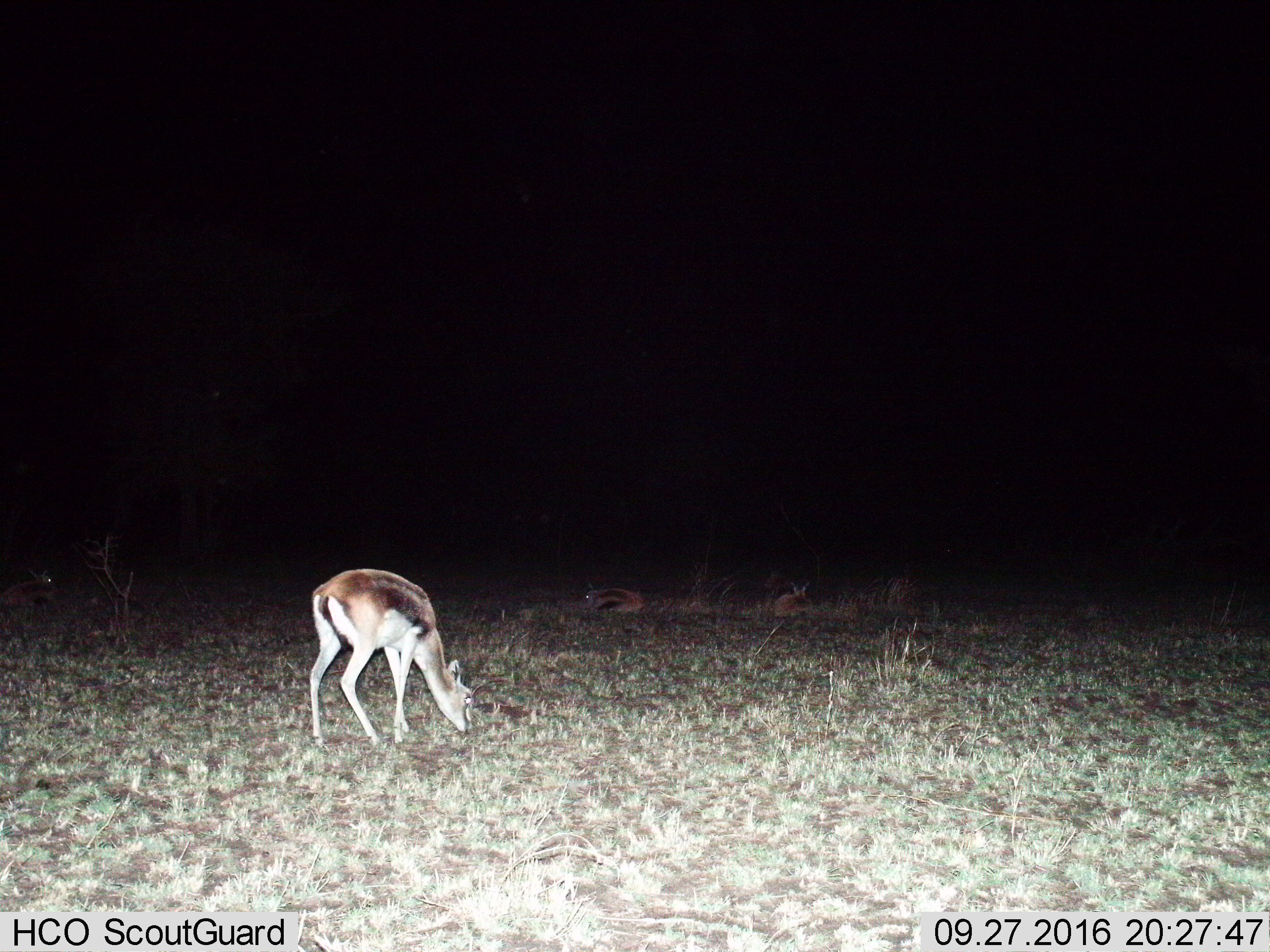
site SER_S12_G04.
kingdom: Animalia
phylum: Chordata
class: Mammalia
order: Artiodactyla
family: Bovidae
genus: Eudorcas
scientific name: Eudorcas thomsonii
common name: thomson's gazelle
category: gazellethomsons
Gazellethomsons (thomson's gazelle) (Eudorcas thomsonii), count 4. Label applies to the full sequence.